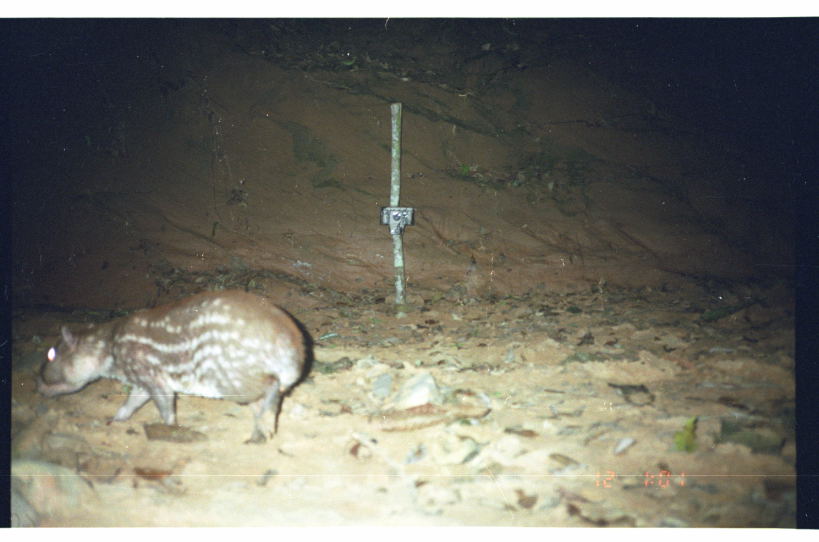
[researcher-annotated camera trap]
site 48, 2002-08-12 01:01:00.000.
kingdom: Animalia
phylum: Chordata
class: Mammalia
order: Rodentia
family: Cuniculidae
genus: Cuniculus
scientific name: Cuniculus paca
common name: spotted paca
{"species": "Cuniculus paca (spotted paca)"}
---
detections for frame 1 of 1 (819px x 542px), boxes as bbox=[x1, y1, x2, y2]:
cuniculus paca: bbox=[34, 288, 306, 447]